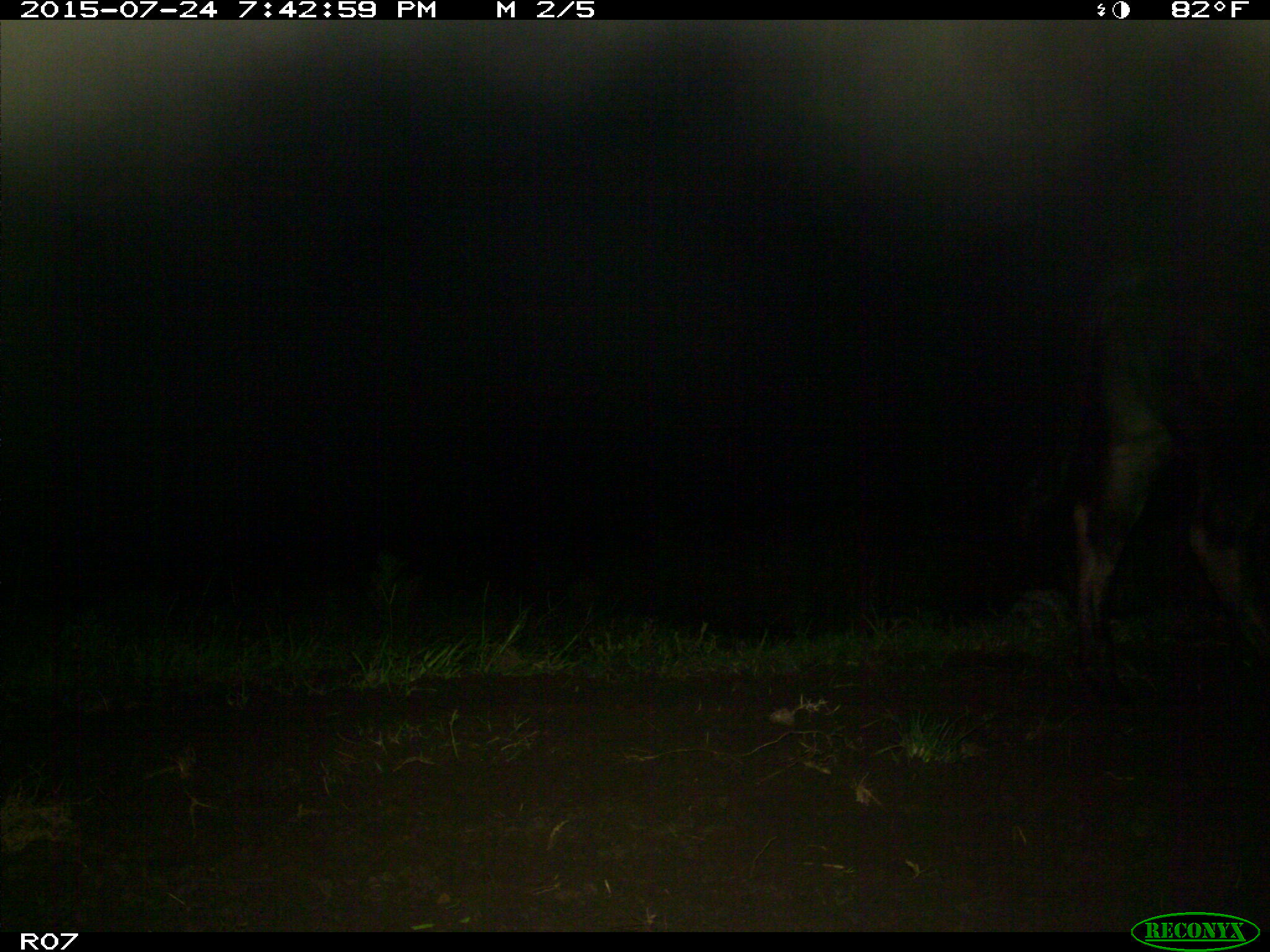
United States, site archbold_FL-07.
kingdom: Animalia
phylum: Chordata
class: Mammalia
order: Artiodactyla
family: Bovidae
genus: Bos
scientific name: Bos taurus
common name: domestic cow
Bos taurus (domestic cow).